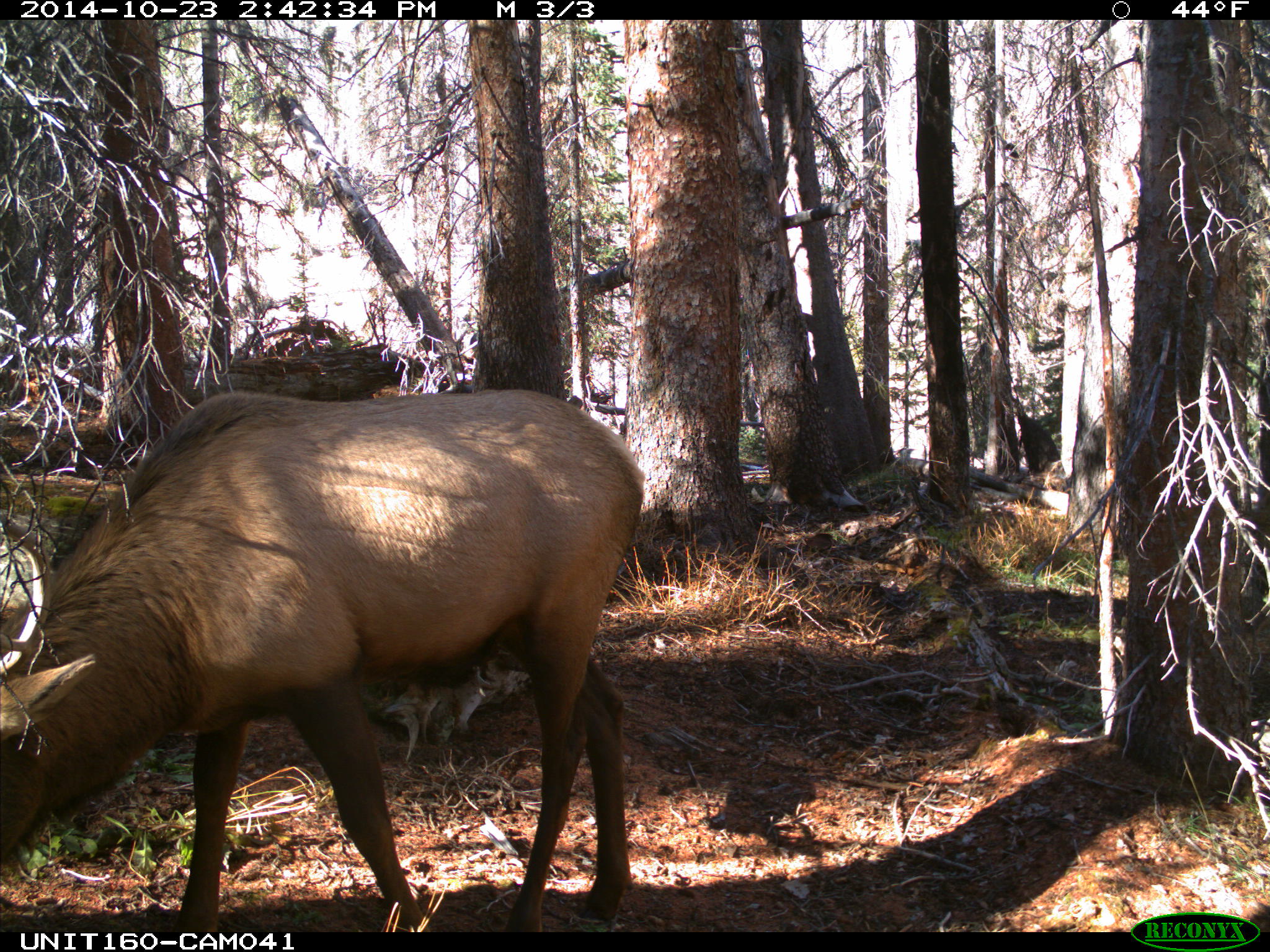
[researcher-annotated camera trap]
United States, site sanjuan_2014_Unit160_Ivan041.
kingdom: Animalia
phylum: Chordata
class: Mammalia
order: Artiodactyla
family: Cervidae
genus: Cervus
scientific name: Cervus elaphus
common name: red deer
Cervus elaphus (red deer).